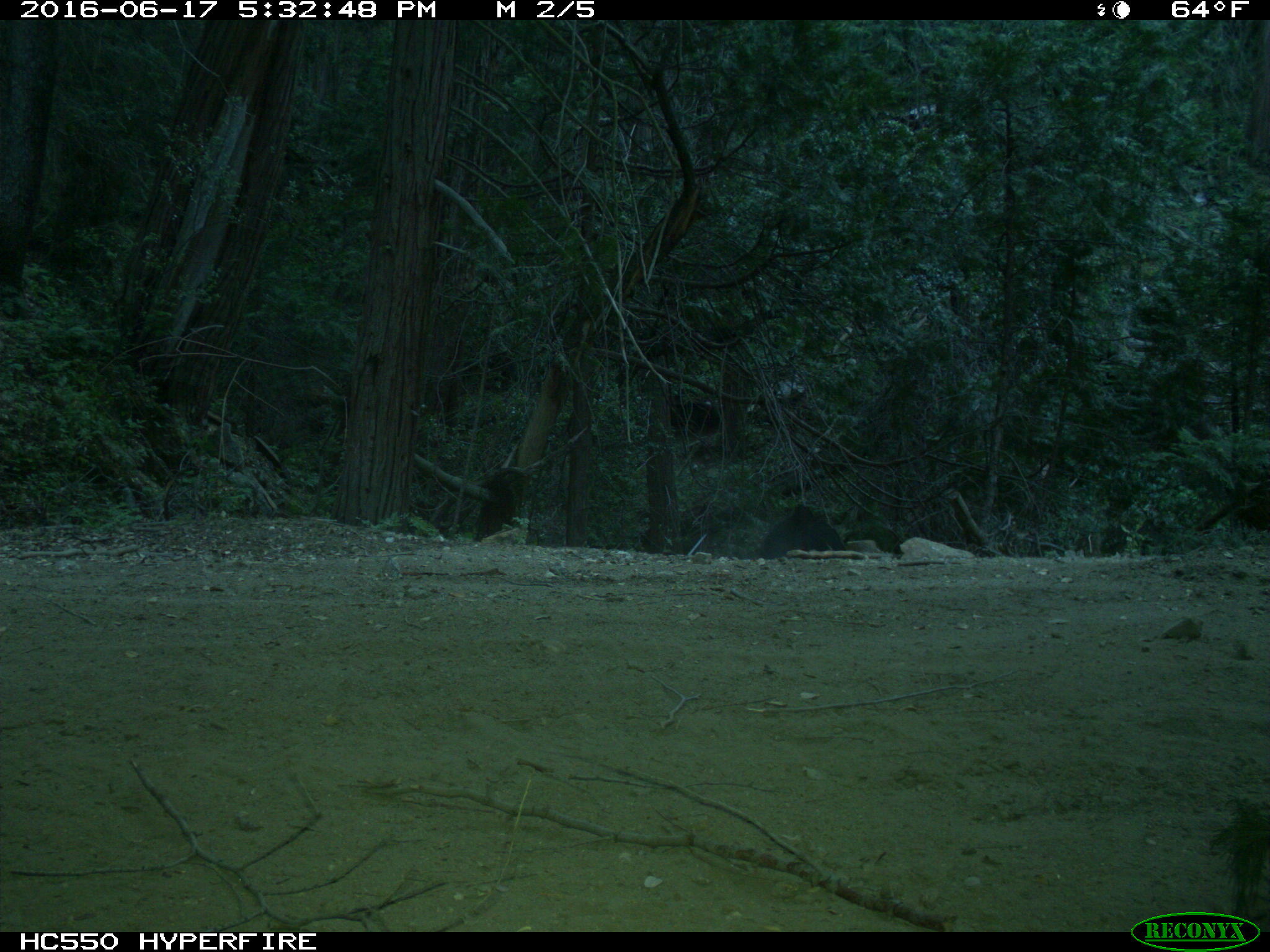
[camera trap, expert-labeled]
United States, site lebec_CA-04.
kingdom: Animalia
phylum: Chordata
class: Mammalia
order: Artiodactyla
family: Bovidae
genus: Bos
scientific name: Bos taurus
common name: domestic cow